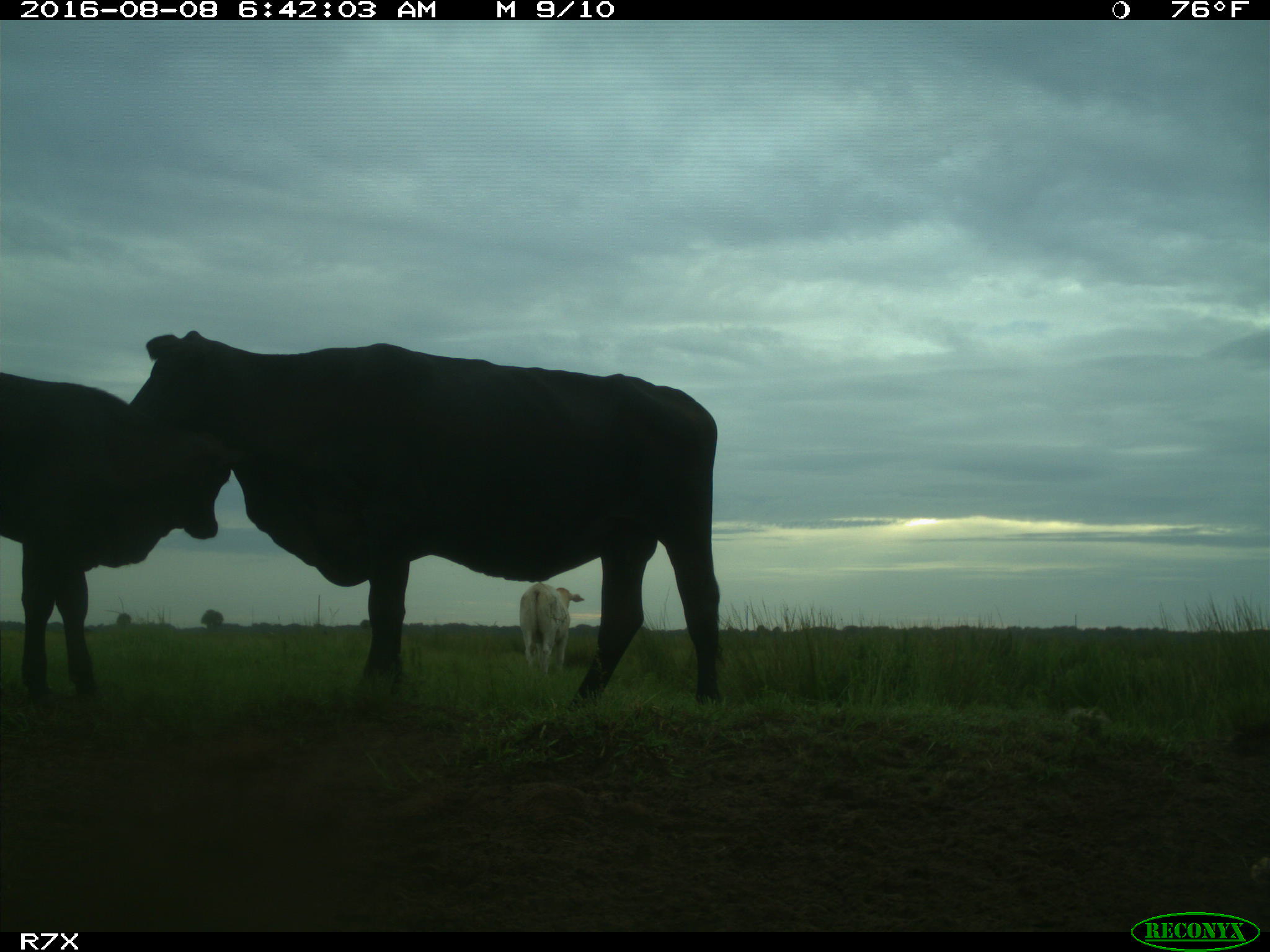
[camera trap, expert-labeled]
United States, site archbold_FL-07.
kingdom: Animalia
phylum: Chordata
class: Mammalia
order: Artiodactyla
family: Bovidae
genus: Bos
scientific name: Bos taurus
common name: domestic cow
Bos taurus (domestic cow).